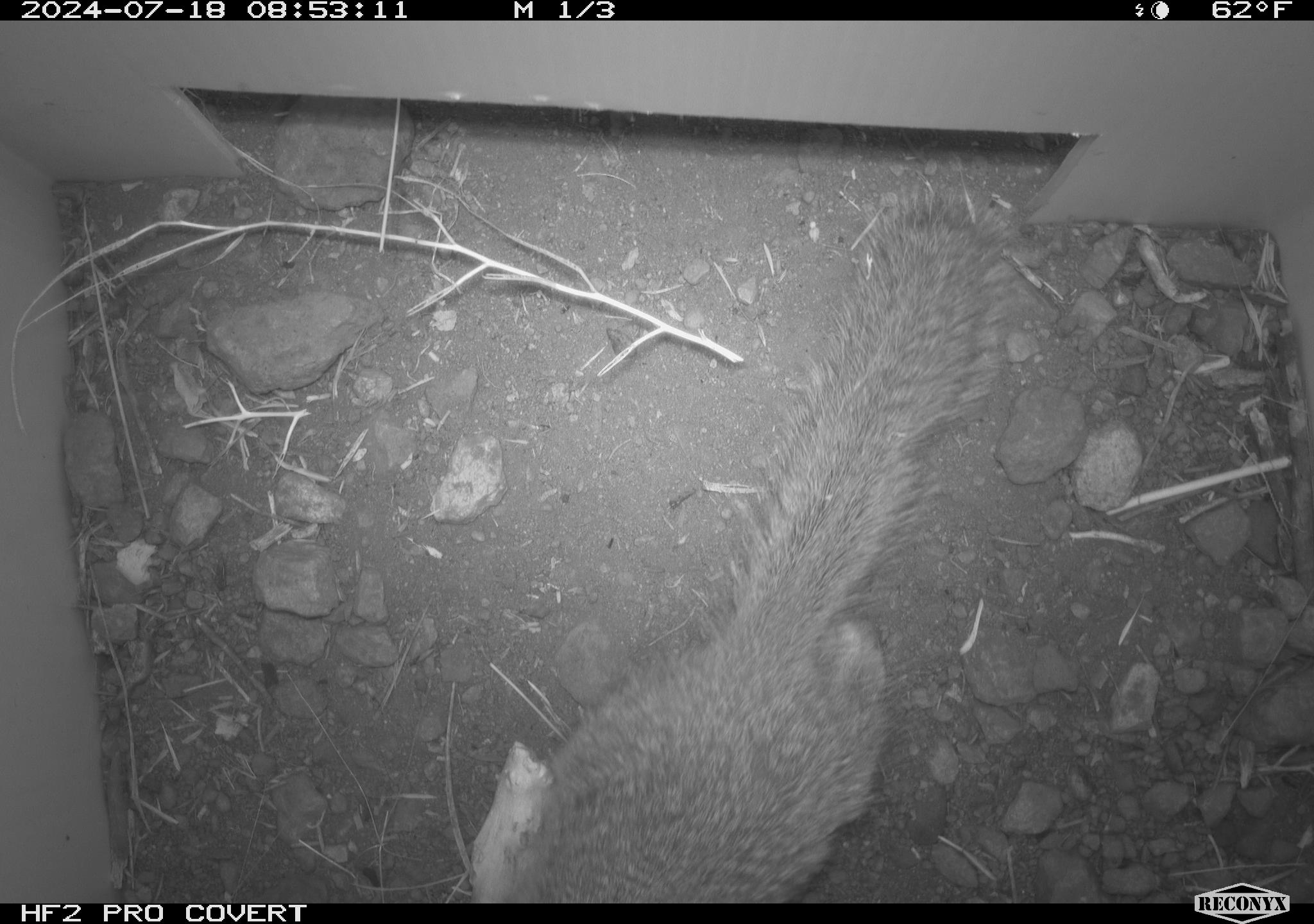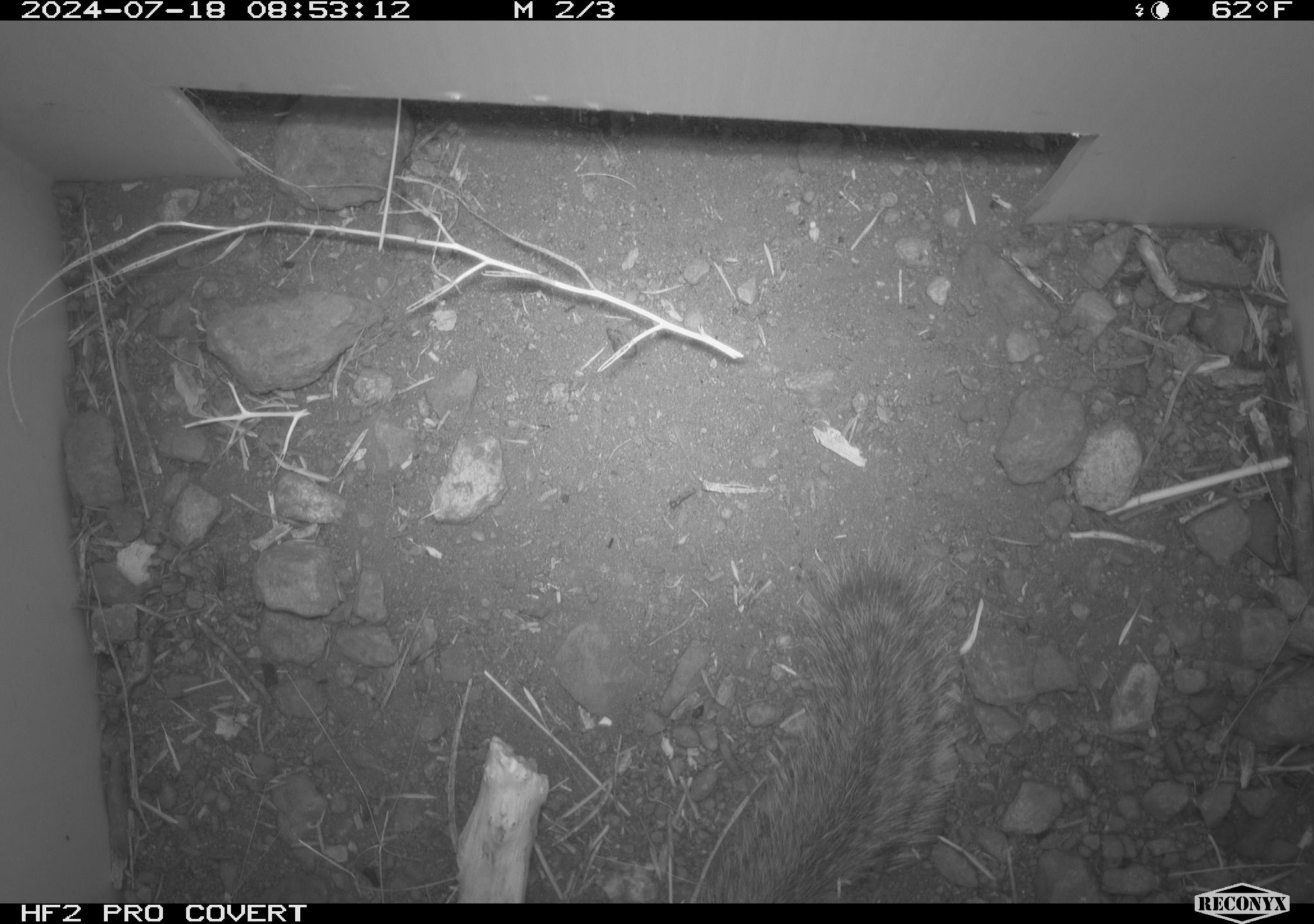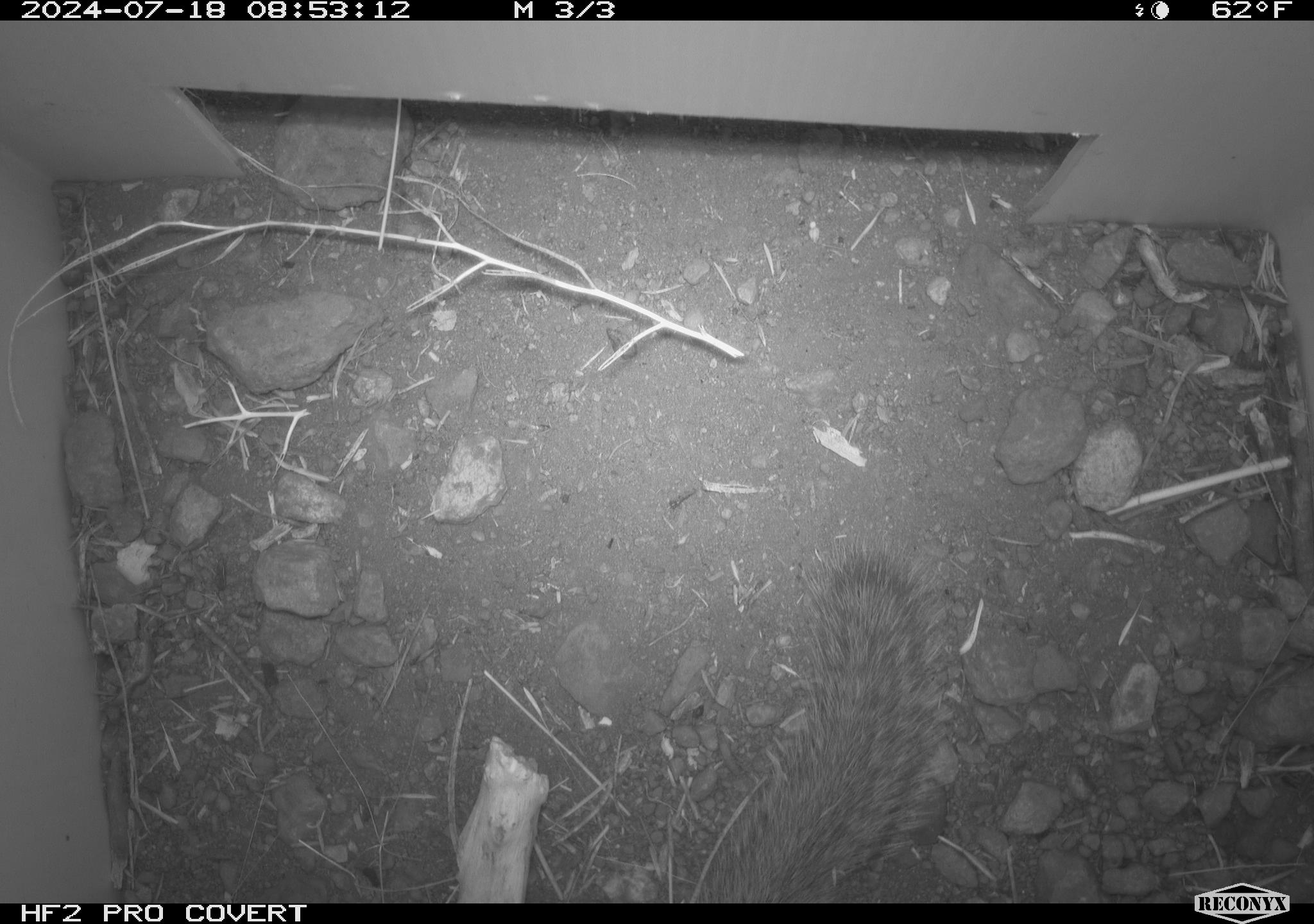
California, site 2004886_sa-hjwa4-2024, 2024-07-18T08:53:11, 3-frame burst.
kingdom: Animalia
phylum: Chordata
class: Mammalia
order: Rodentia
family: Sciuridae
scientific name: Sciuridae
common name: squirrels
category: sciuridae family